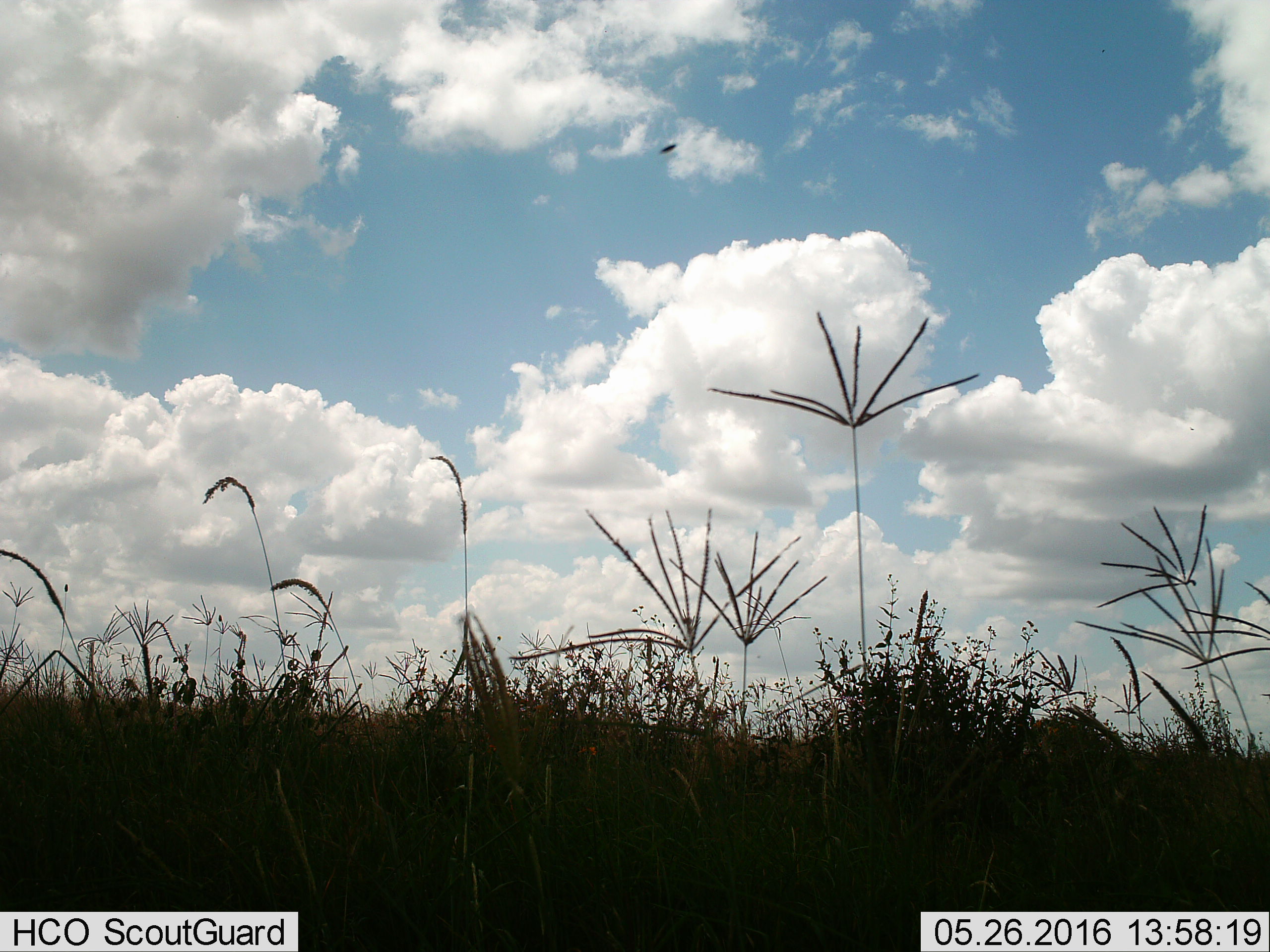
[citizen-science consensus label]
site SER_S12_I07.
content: unidentified animal